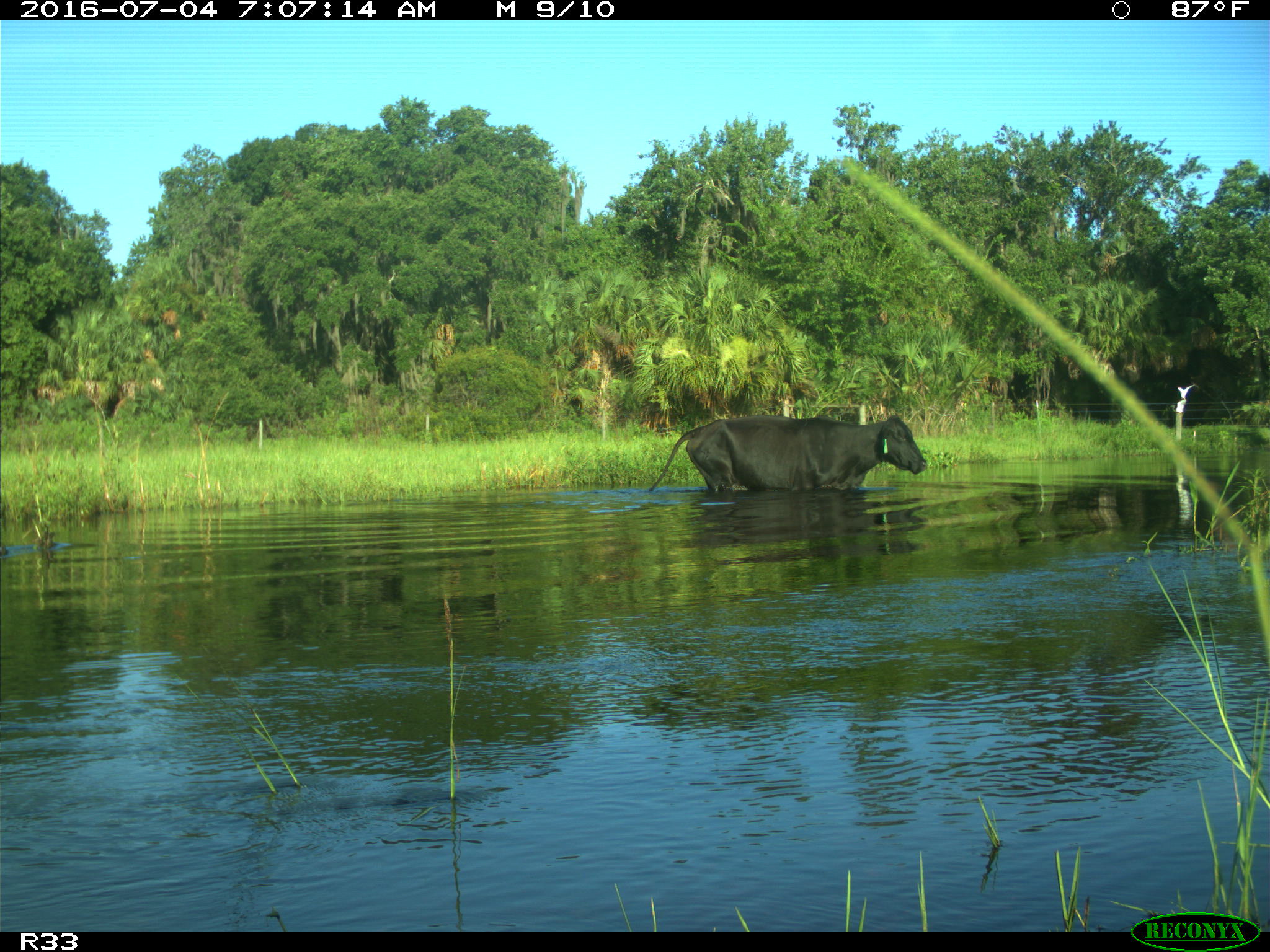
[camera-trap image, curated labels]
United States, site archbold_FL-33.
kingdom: Animalia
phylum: Chordata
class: Mammalia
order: Artiodactyla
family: Bovidae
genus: Bos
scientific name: Bos taurus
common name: domestic cow